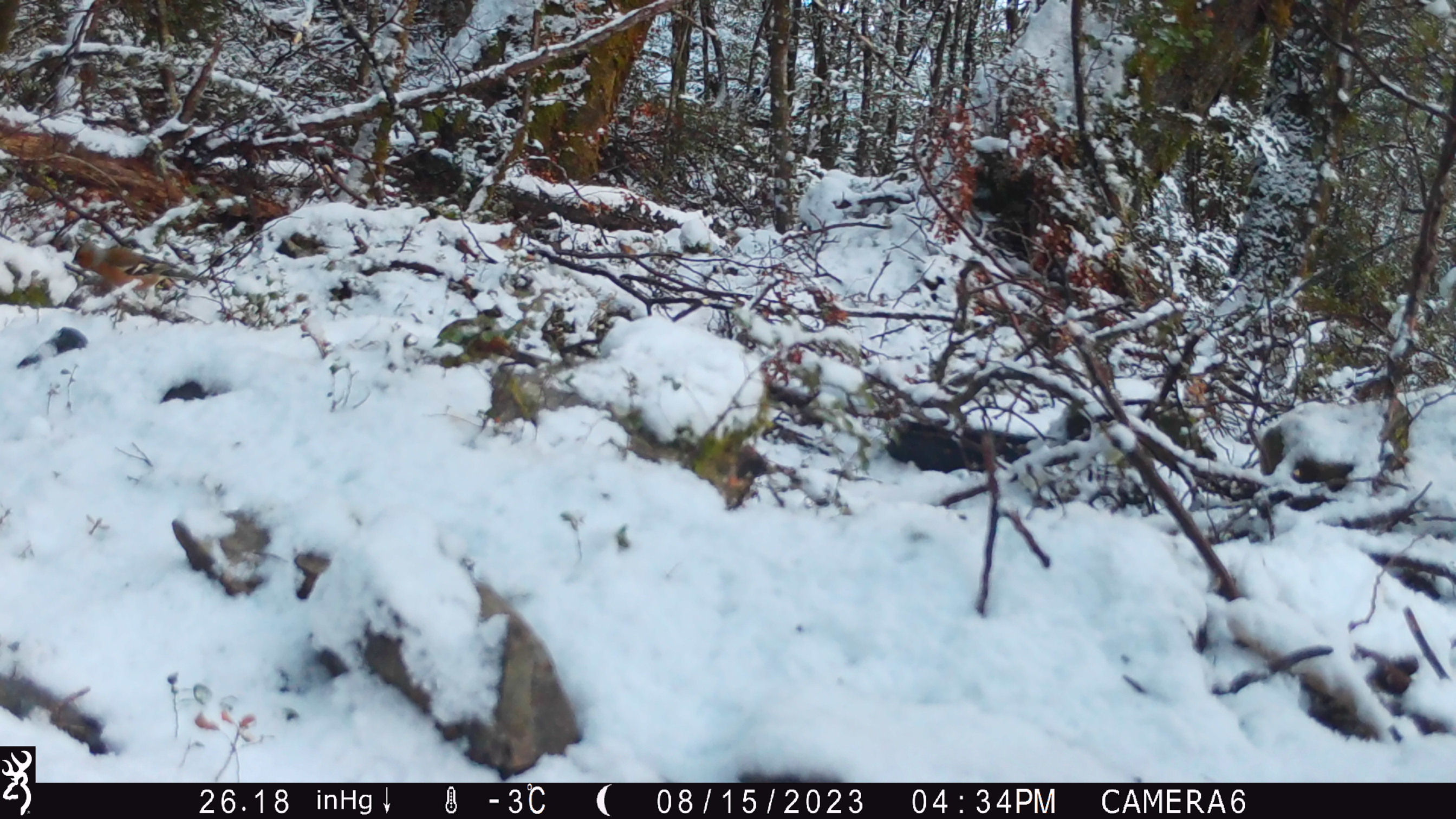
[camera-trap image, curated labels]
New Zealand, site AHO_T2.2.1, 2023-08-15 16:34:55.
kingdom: Animalia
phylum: Chordata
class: Aves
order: Passeriformes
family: Fringillidae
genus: Fringilla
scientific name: Fringilla coelebs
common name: common chaffinch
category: chaffinch